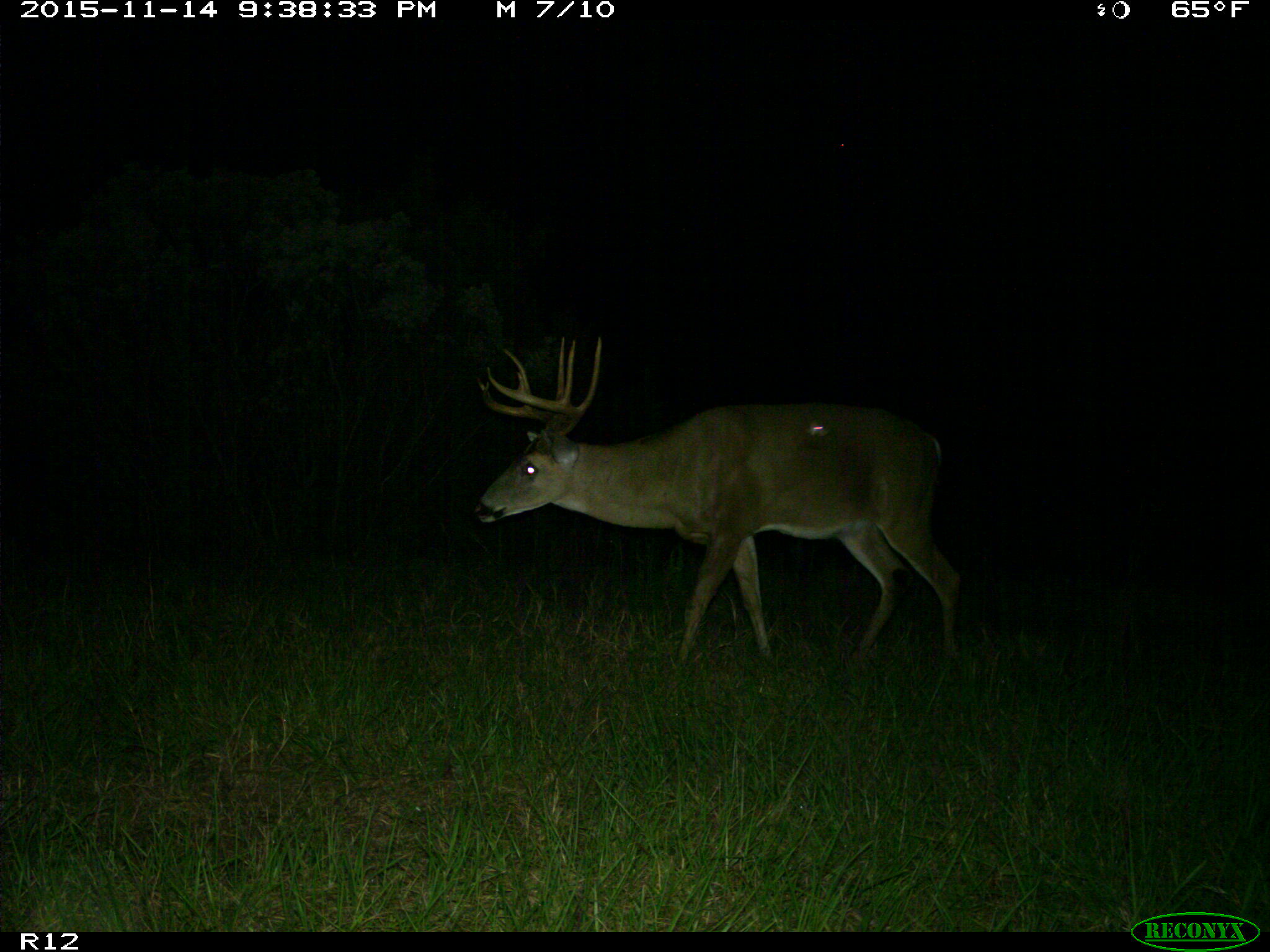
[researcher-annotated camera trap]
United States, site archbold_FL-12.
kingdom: Animalia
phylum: Chordata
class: Mammalia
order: Artiodactyla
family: Cervidae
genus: Odocoileus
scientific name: Odocoileus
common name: deer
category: unidentified deer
Unidentified deer (deer) (Odocoileus).